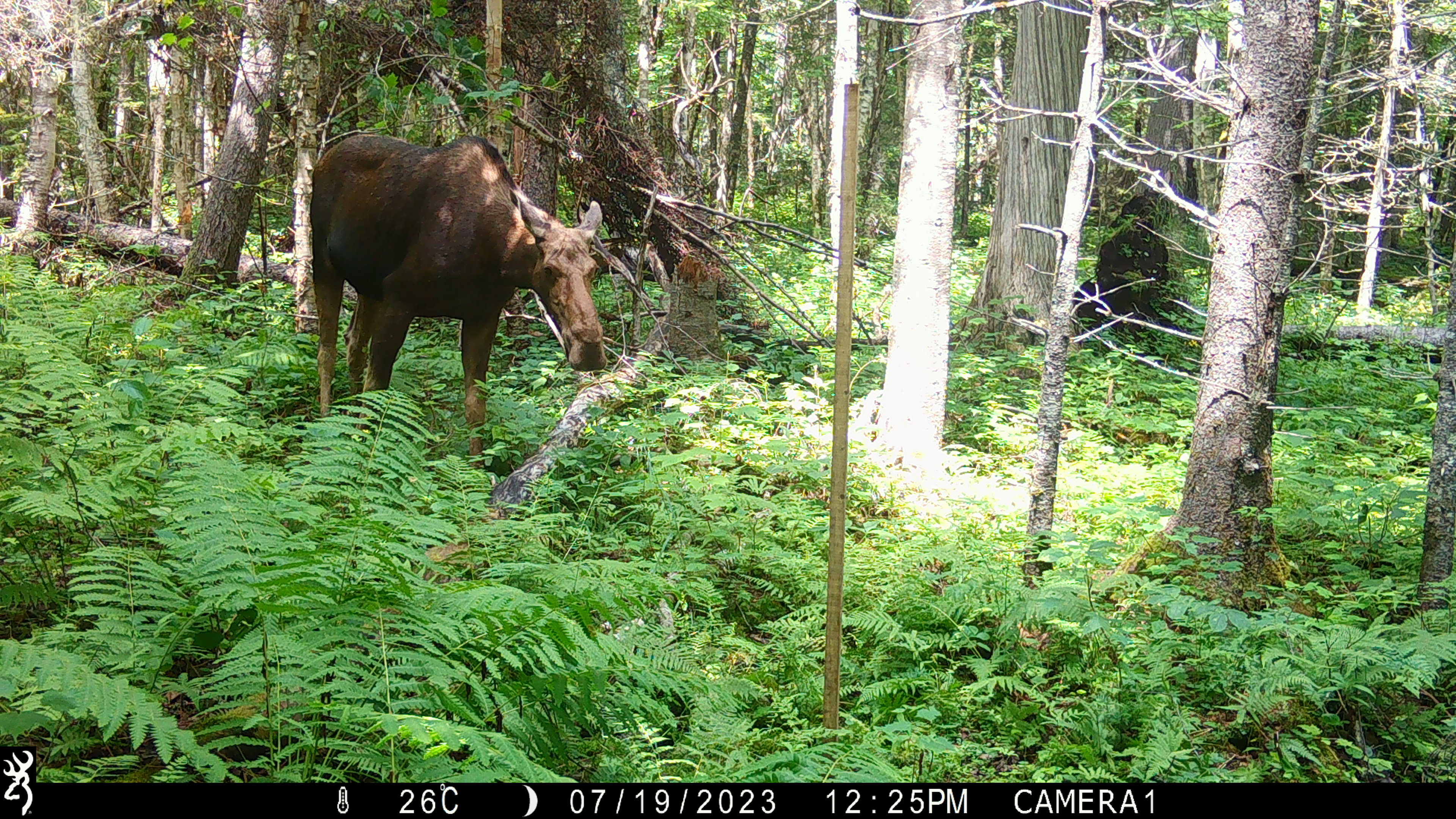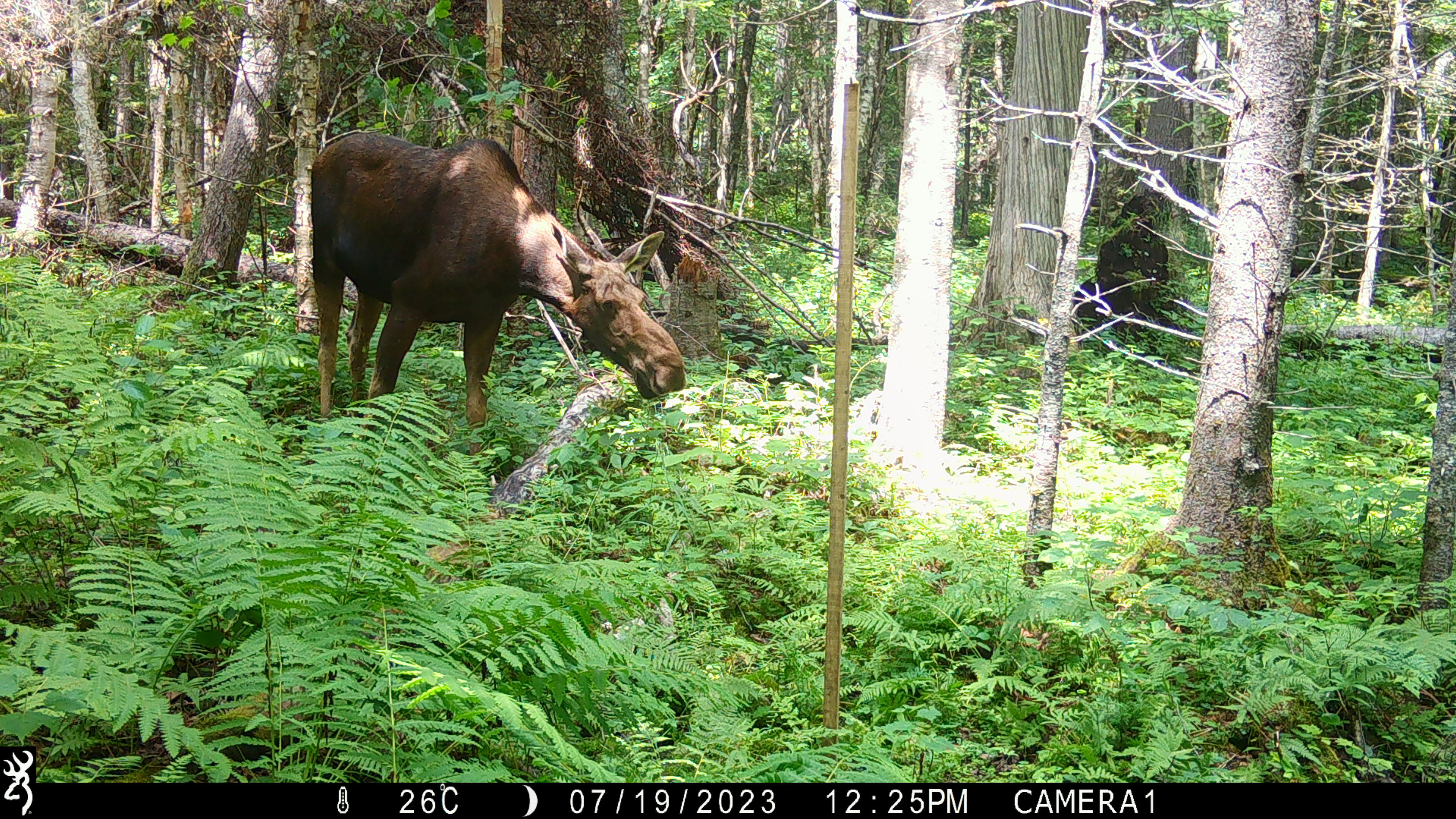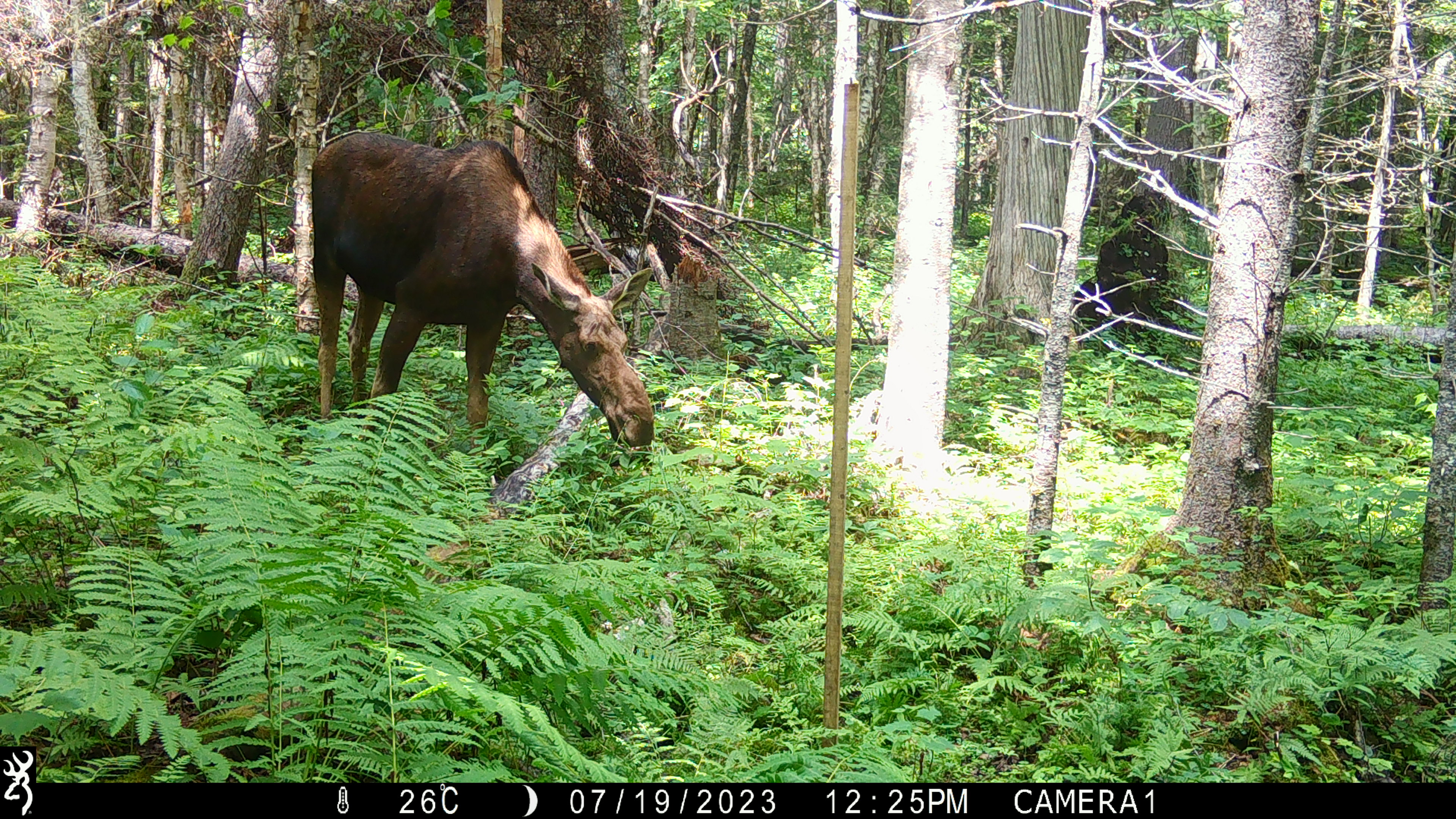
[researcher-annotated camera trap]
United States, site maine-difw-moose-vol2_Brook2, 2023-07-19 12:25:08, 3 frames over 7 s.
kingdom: Animalia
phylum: Chordata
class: Mammalia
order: Artiodactyla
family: Cervidae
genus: Alces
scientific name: Alces alces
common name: moose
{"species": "moose (Alces alces)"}